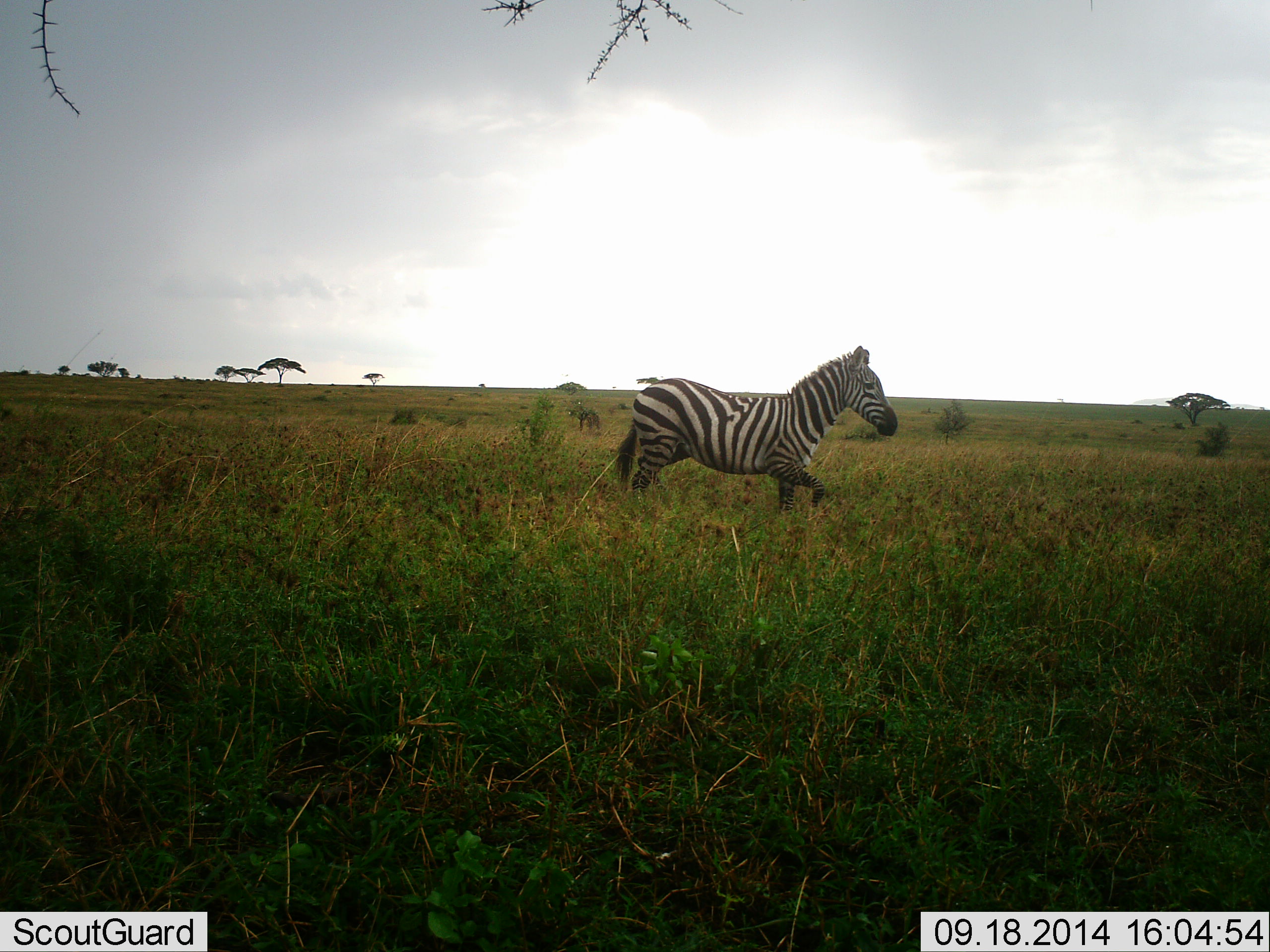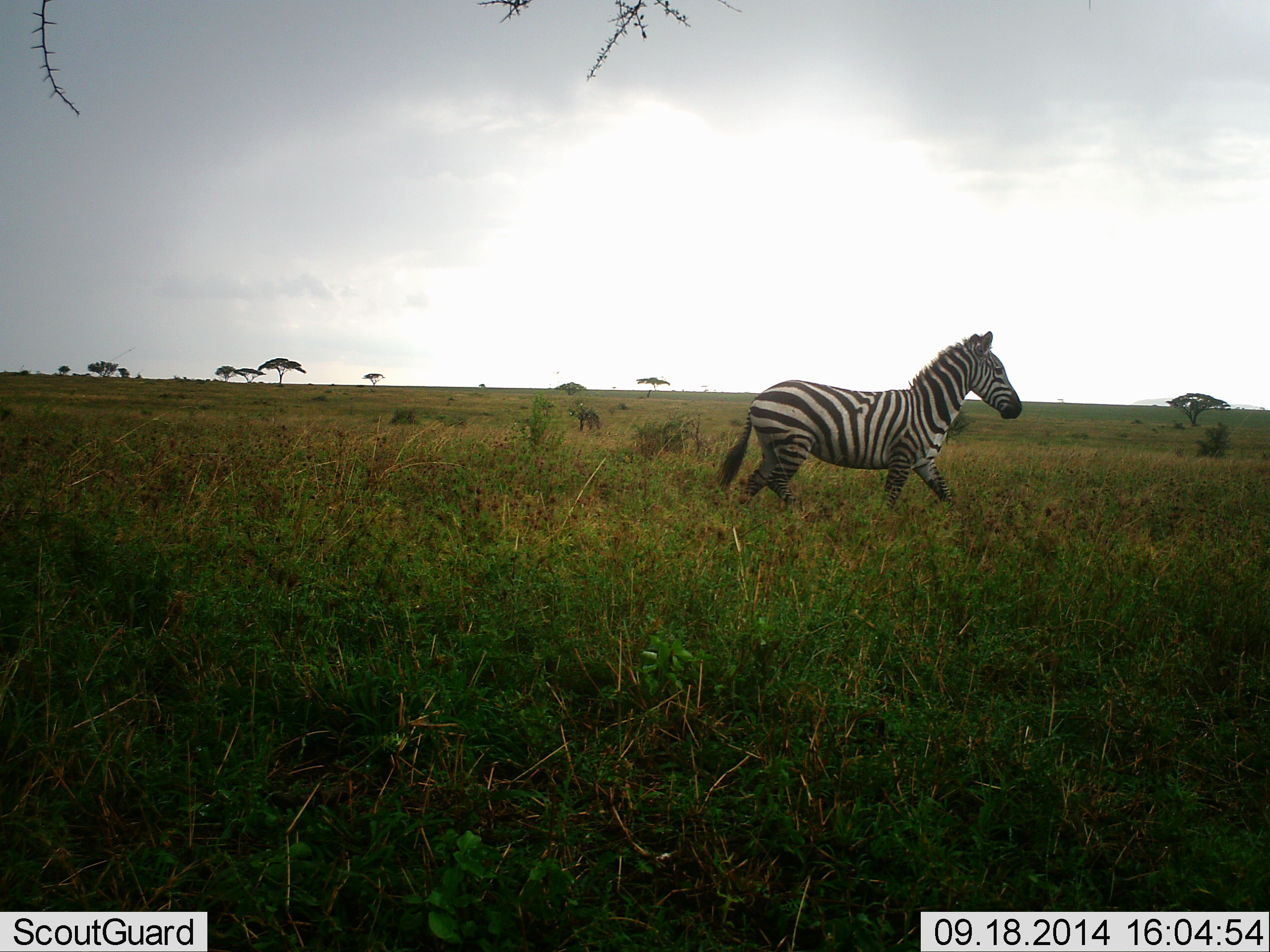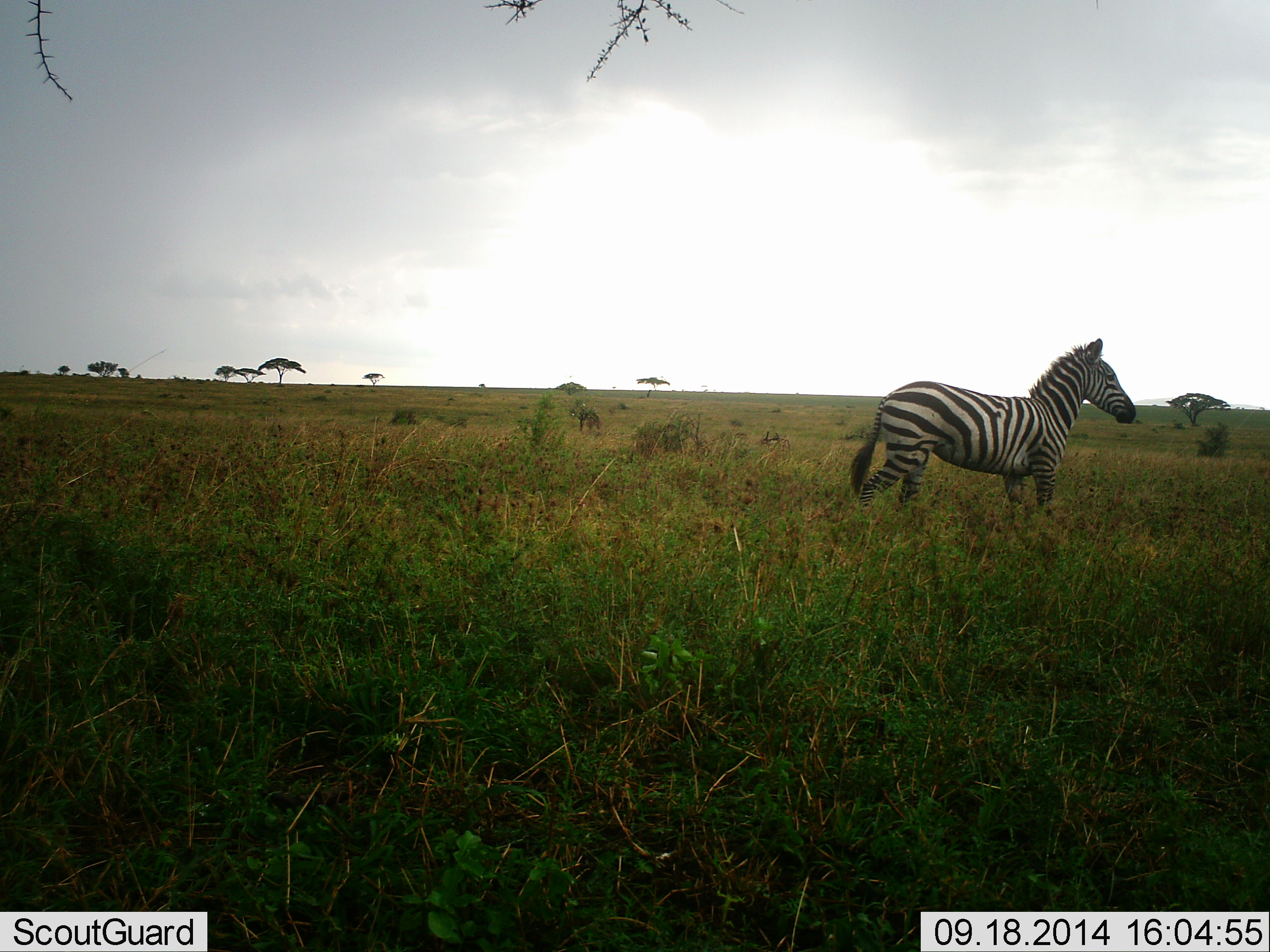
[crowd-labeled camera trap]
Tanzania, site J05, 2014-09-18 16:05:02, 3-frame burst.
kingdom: Animalia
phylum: Chordata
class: Mammalia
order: Perissodactyla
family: Equidae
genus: Equus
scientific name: Equus quagga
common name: plains zebra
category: zebra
Zebra (plains zebra) (Equus quagga), count 1. Behavior (volunteer vote fractions): standing 0%, resting 0%, moving 100%, interacting 0%. Young present (vote fraction): 0%. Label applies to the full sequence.